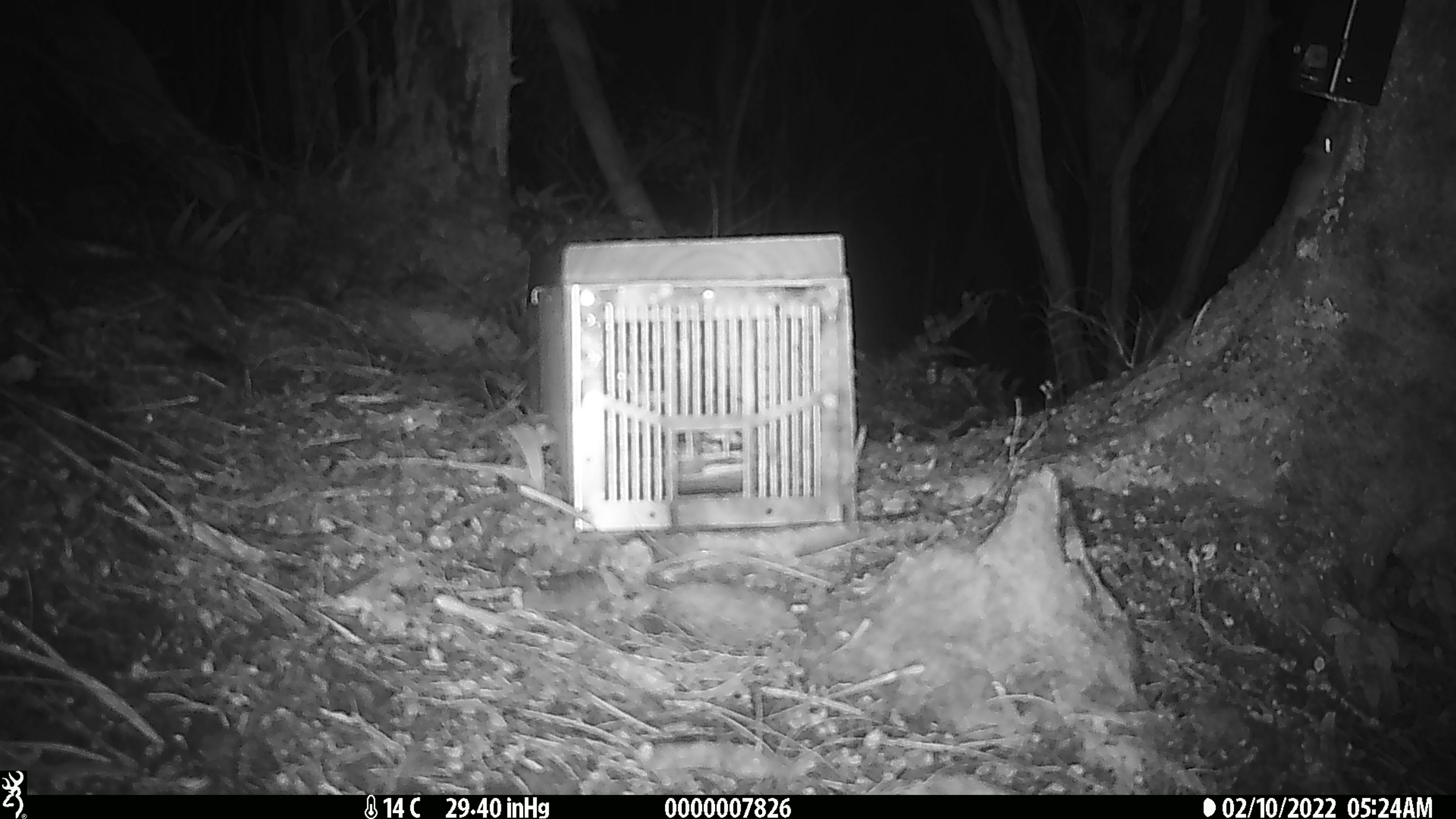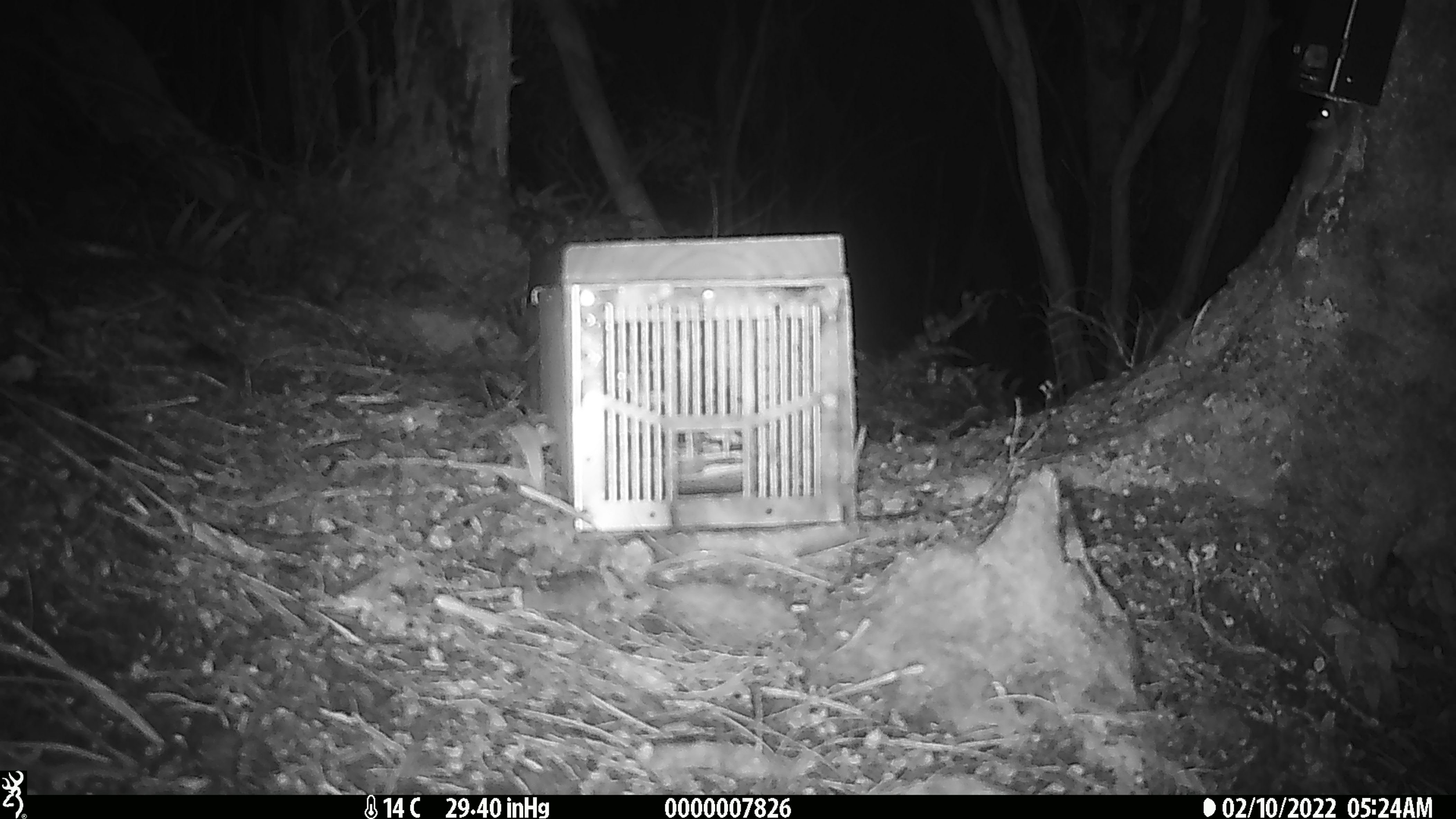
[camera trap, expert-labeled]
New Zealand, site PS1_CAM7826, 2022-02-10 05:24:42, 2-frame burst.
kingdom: Animalia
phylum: Chordata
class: Mammalia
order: Rodentia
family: Muridae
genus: Mus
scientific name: Mus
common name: mouse